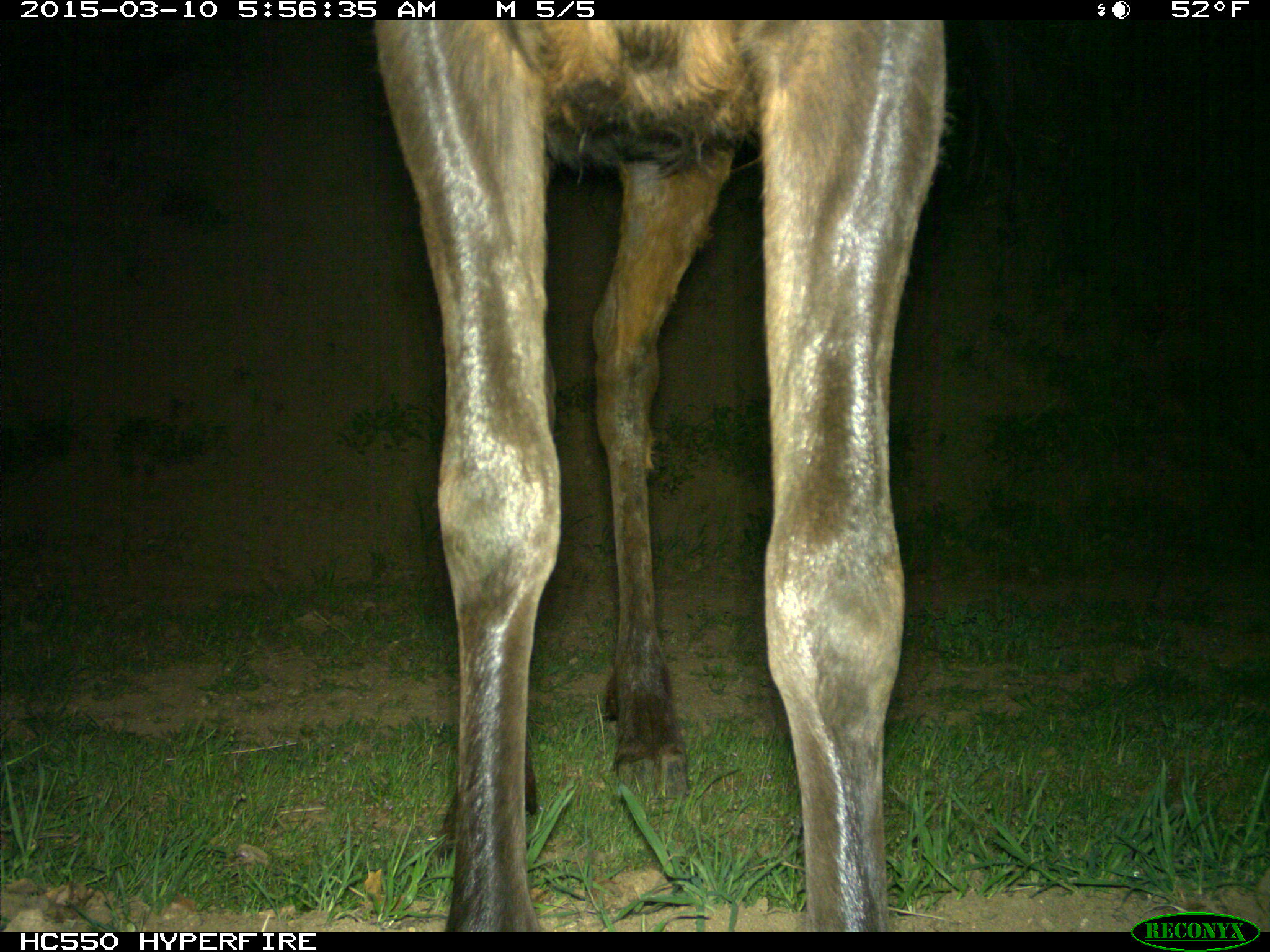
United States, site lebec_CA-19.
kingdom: Animalia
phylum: Chordata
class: Mammalia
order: Artiodactyla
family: Cervidae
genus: Cervus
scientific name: Cervus canadensis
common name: elk